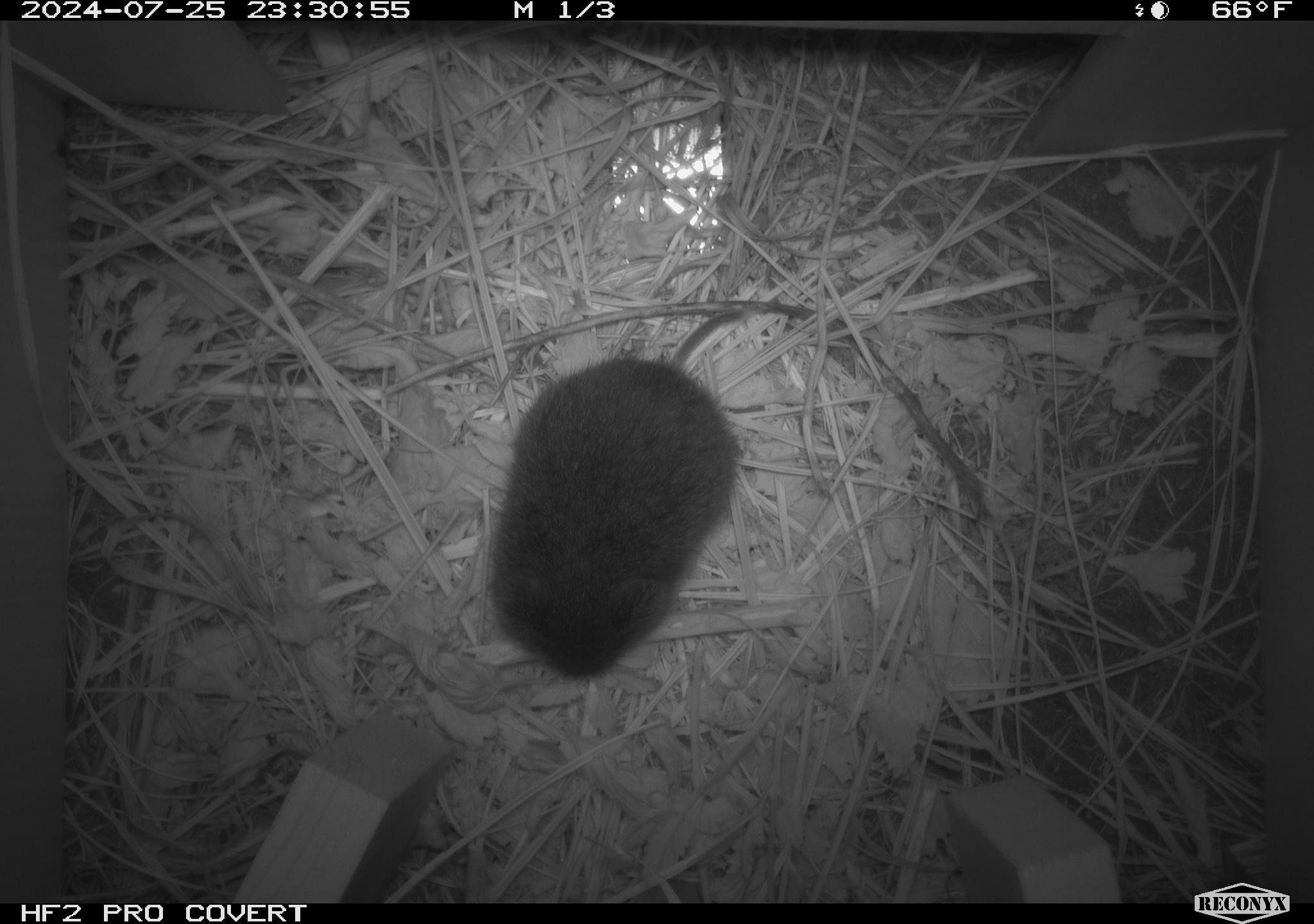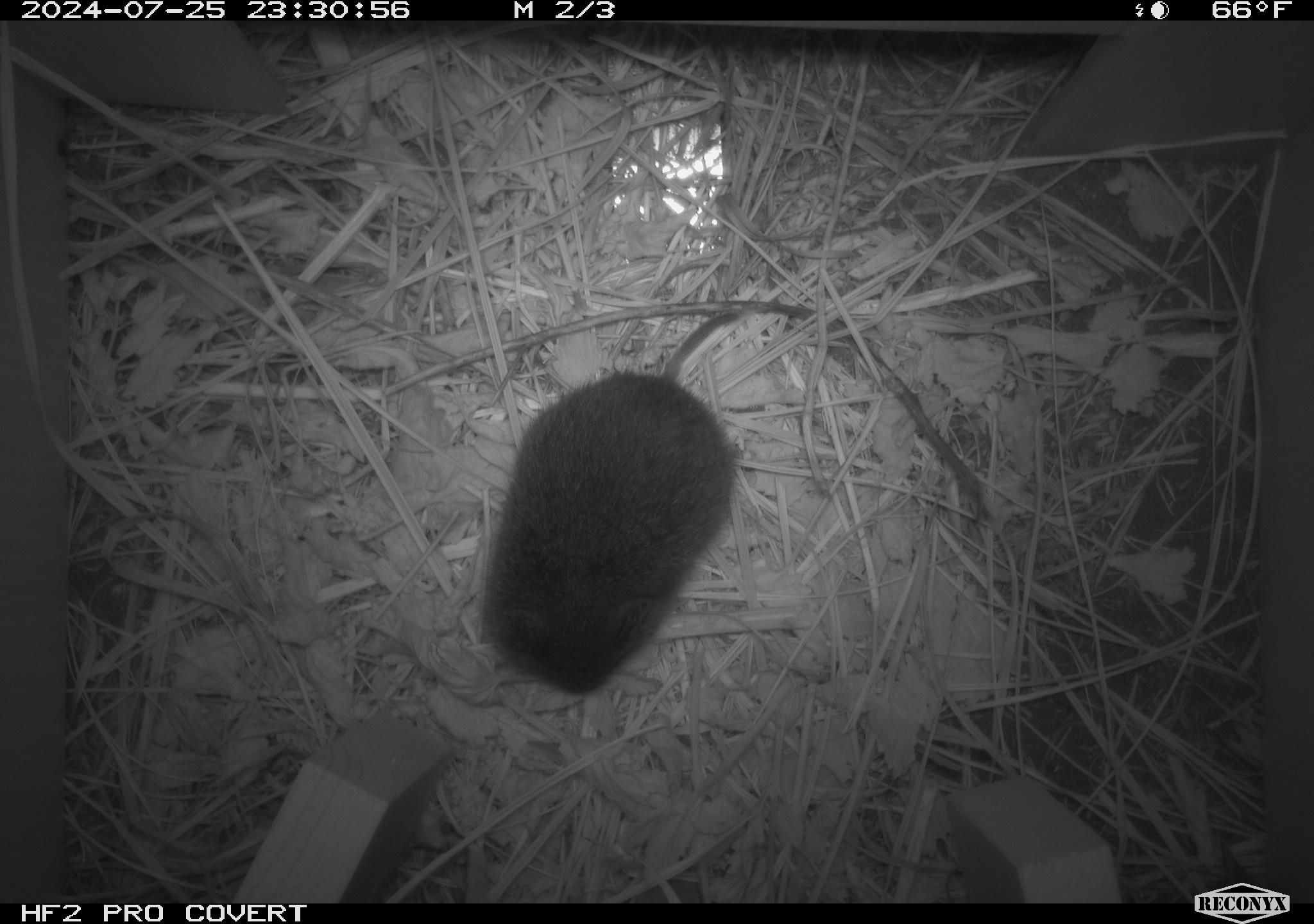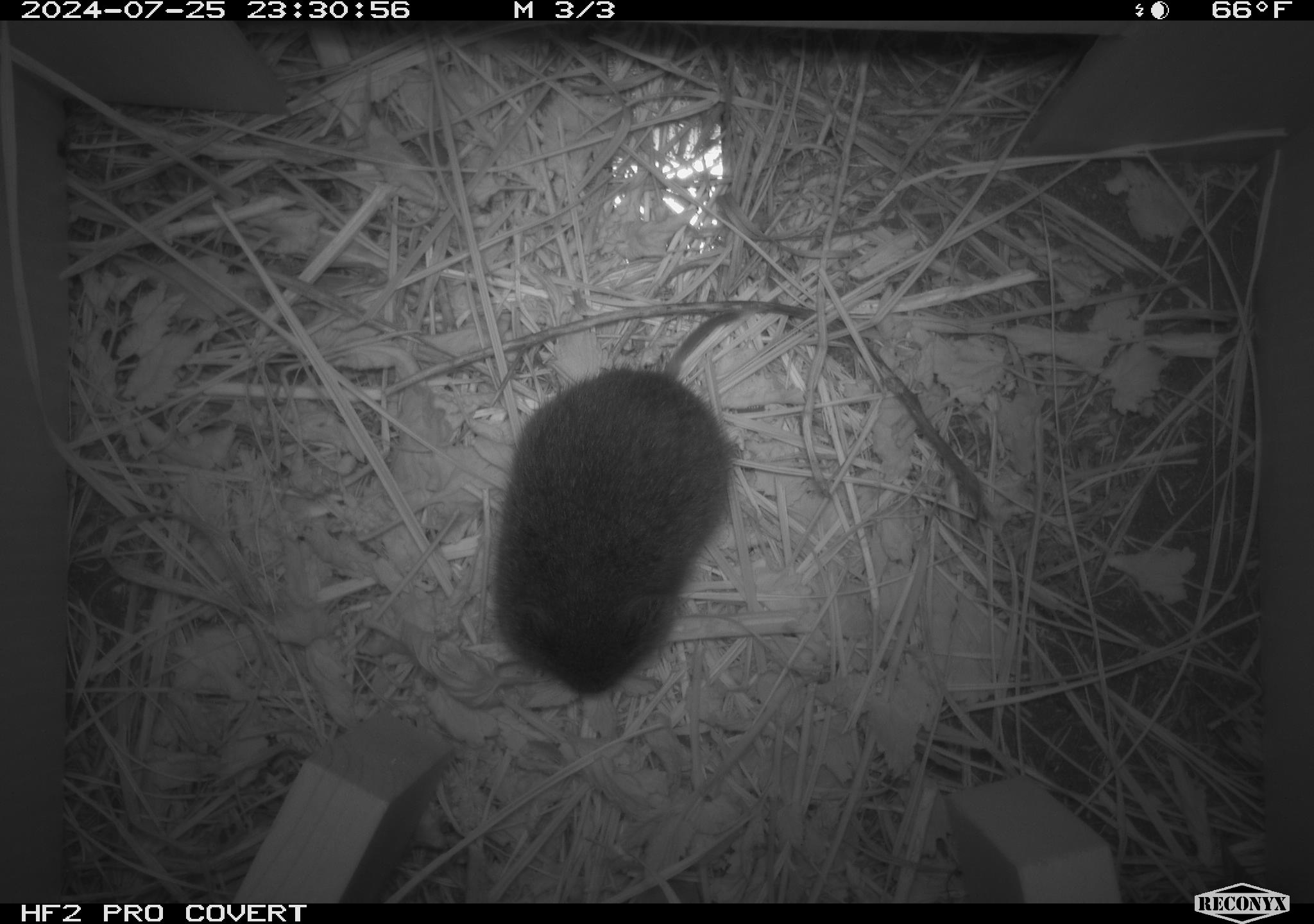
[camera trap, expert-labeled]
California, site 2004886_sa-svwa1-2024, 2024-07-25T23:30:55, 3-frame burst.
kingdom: Animalia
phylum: Chordata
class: Mammalia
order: Rodentia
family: Cricetidae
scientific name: Arvicolinae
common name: voles, lemmings, and muskrats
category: arvicolinae subfamily